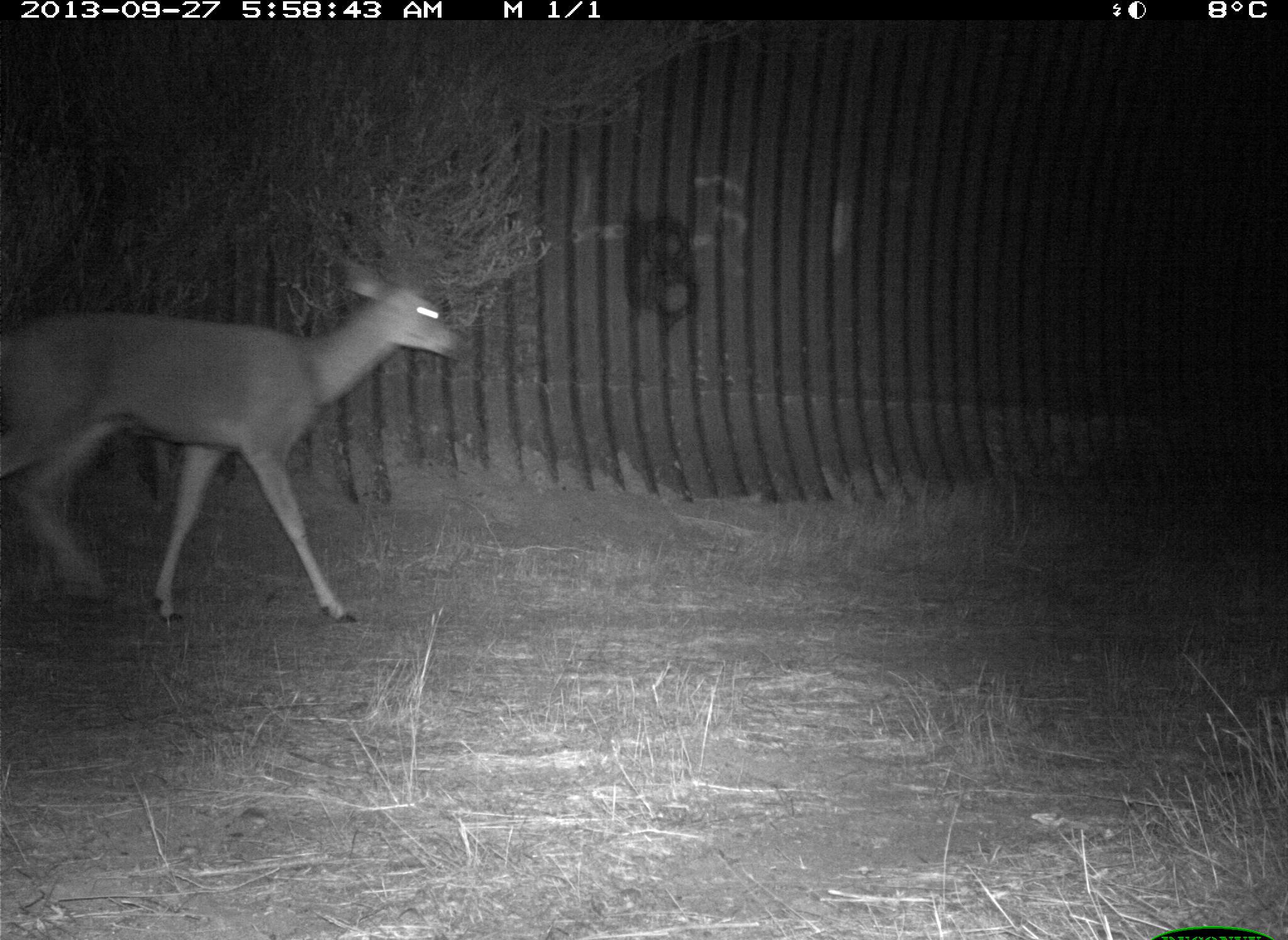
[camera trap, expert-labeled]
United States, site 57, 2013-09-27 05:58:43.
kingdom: Animalia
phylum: Chordata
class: Mammalia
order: Artiodactyla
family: Cervidae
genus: Odocoileus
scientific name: Odocoileus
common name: deer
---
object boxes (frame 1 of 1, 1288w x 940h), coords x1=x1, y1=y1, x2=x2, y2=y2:
deer: x1=0, y1=244, x2=461, y2=627